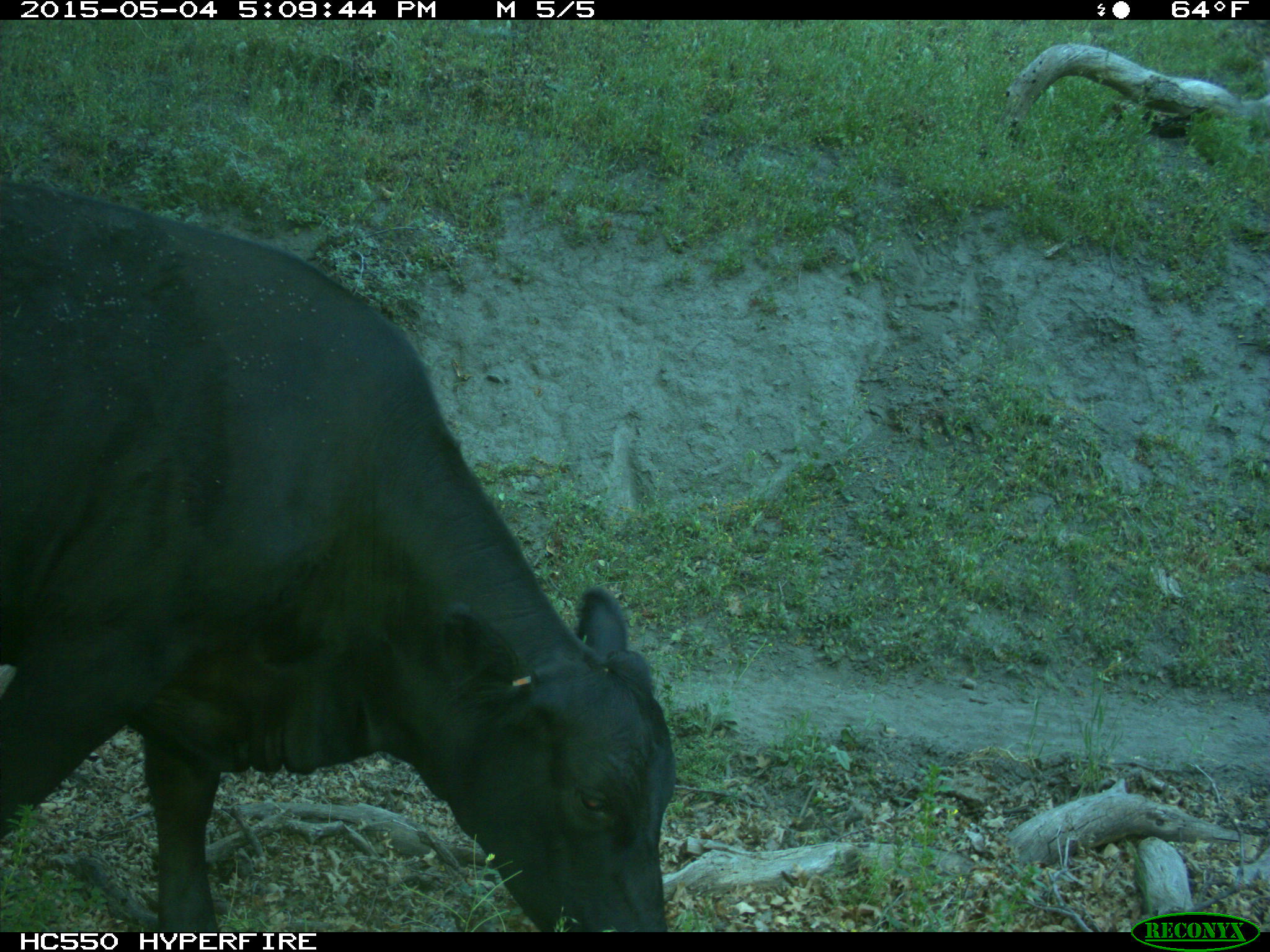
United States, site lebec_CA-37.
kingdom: Animalia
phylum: Chordata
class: Mammalia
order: Artiodactyla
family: Bovidae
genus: Bos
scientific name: Bos taurus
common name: domestic cow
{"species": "Bos taurus (domestic cow)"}